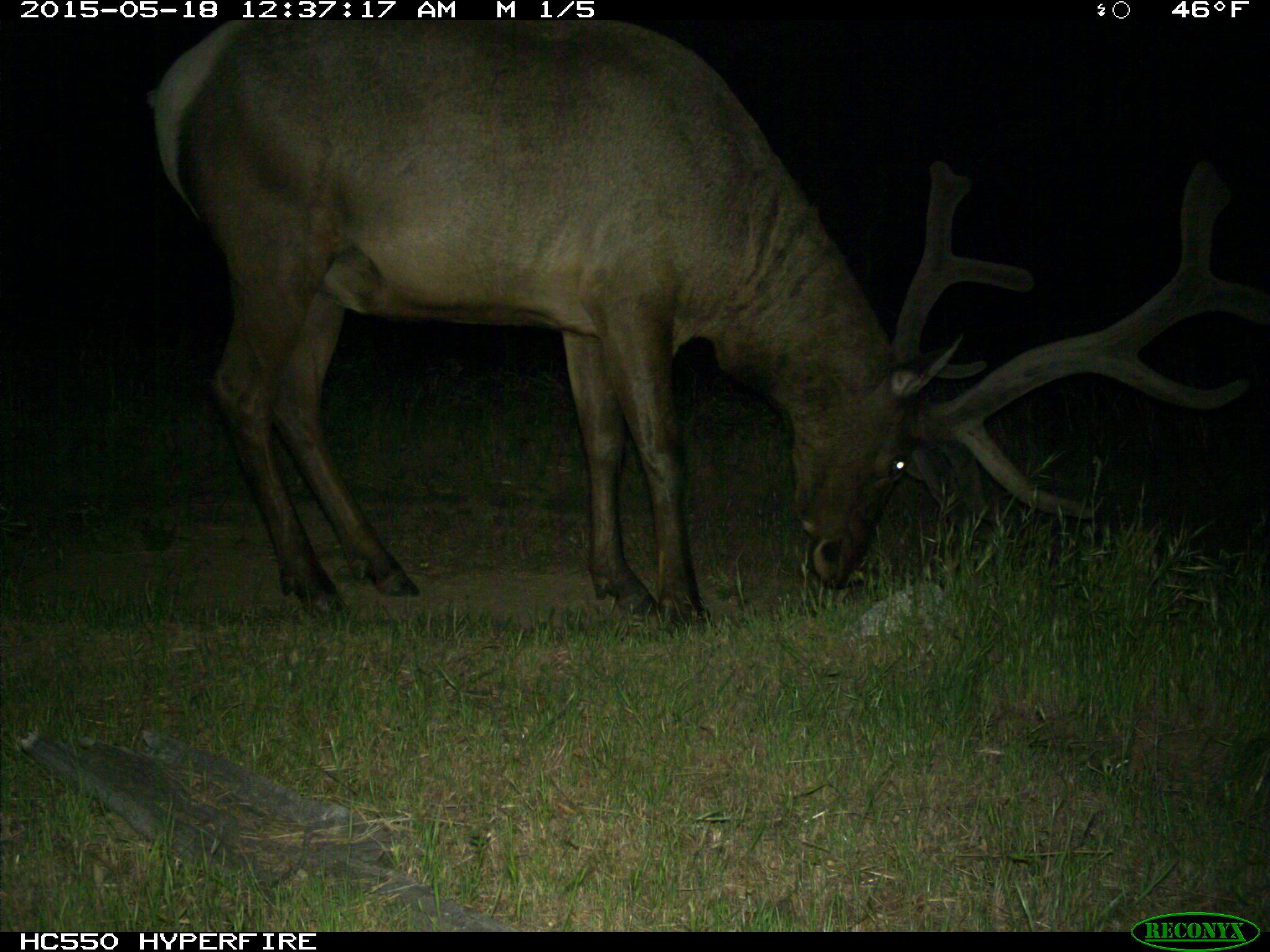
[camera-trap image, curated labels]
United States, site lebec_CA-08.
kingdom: Animalia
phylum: Chordata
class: Mammalia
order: Artiodactyla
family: Cervidae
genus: Cervus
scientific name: Cervus canadensis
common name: elk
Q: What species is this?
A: Cervus canadensis (elk).